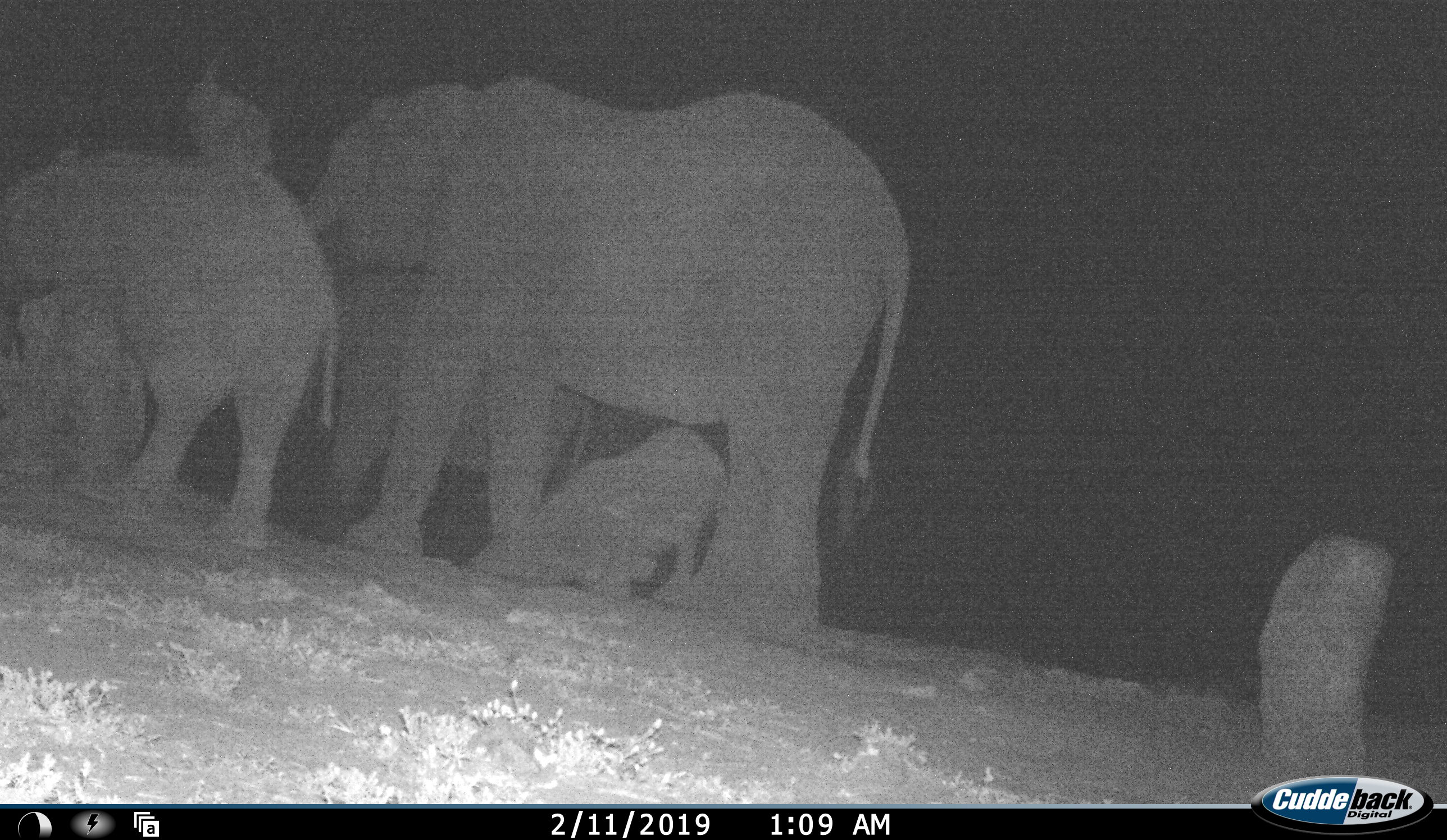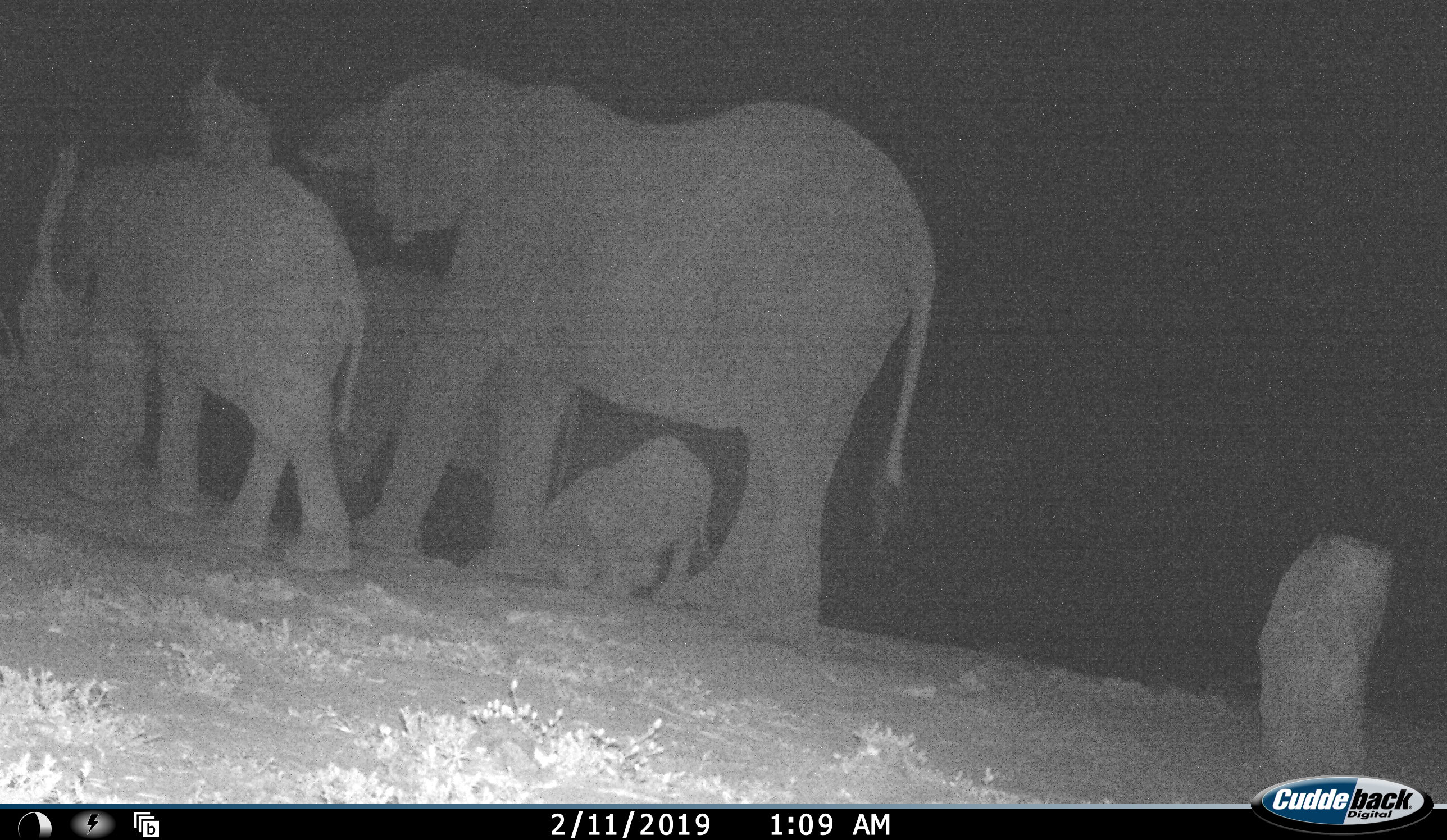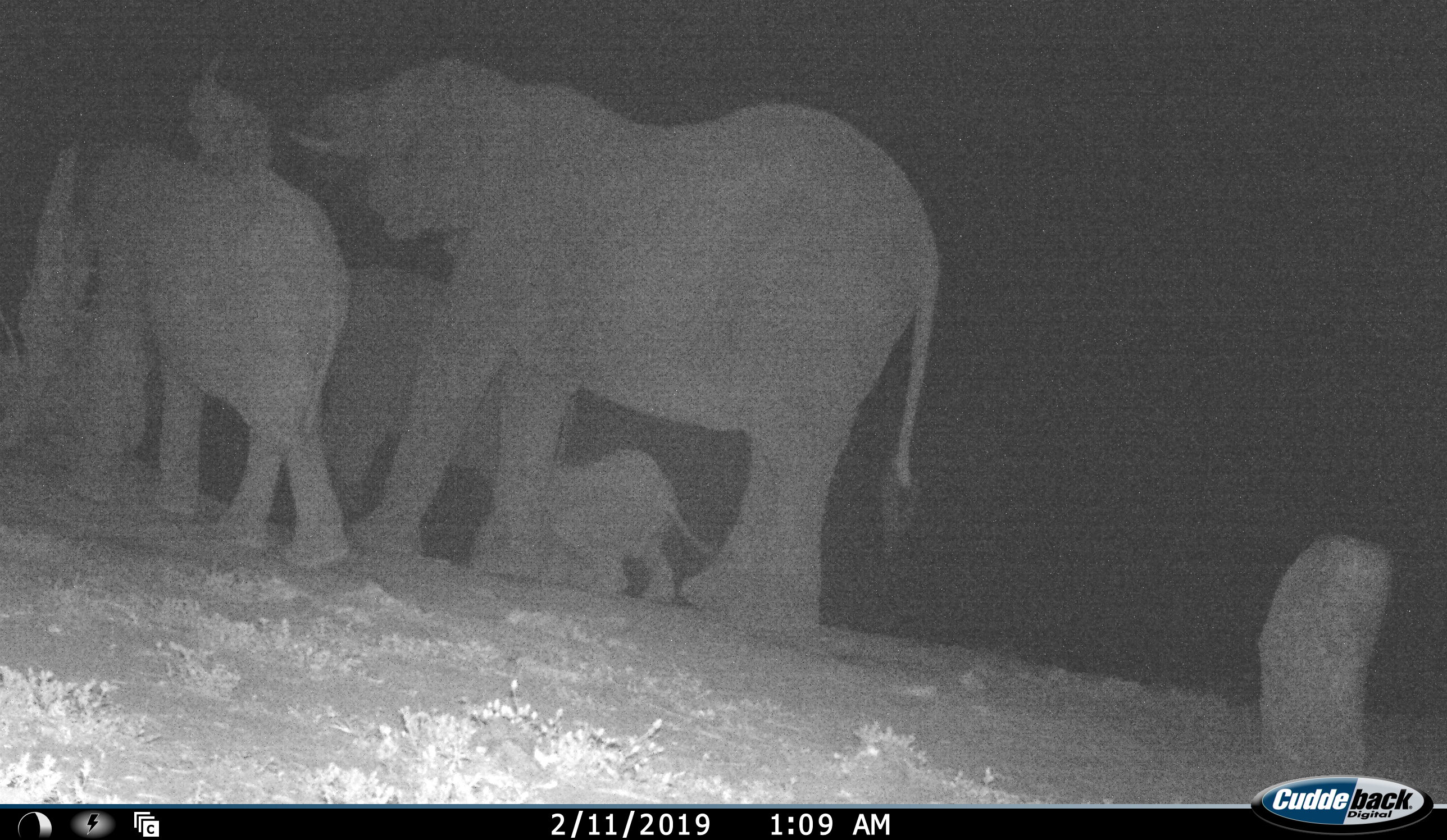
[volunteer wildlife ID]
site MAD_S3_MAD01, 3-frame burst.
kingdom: Animalia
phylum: Chordata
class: Mammalia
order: Proboscidea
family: Elephantidae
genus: Loxodonta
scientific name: Loxodonta africana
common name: african bush elephant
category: elephant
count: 4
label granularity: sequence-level